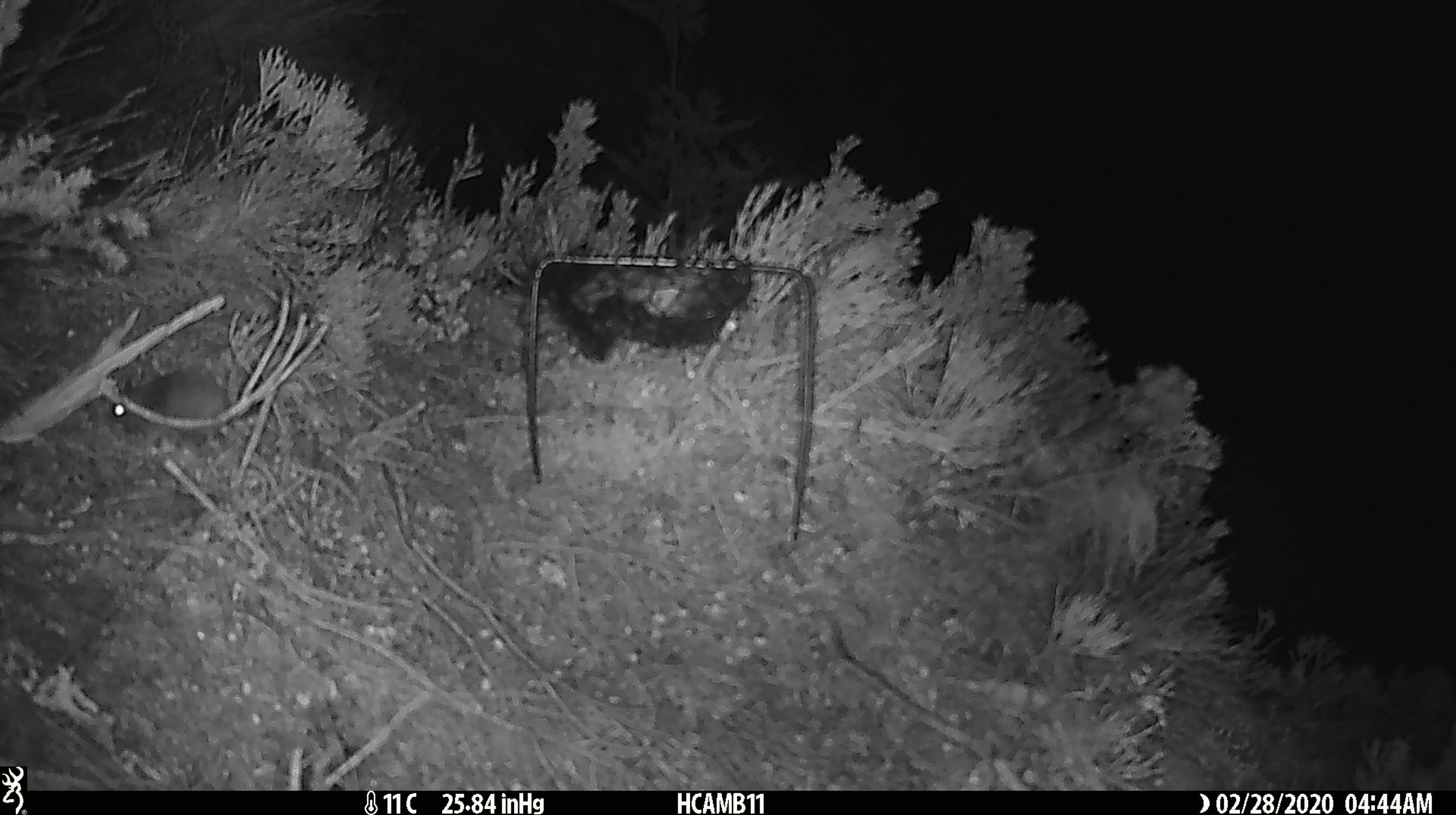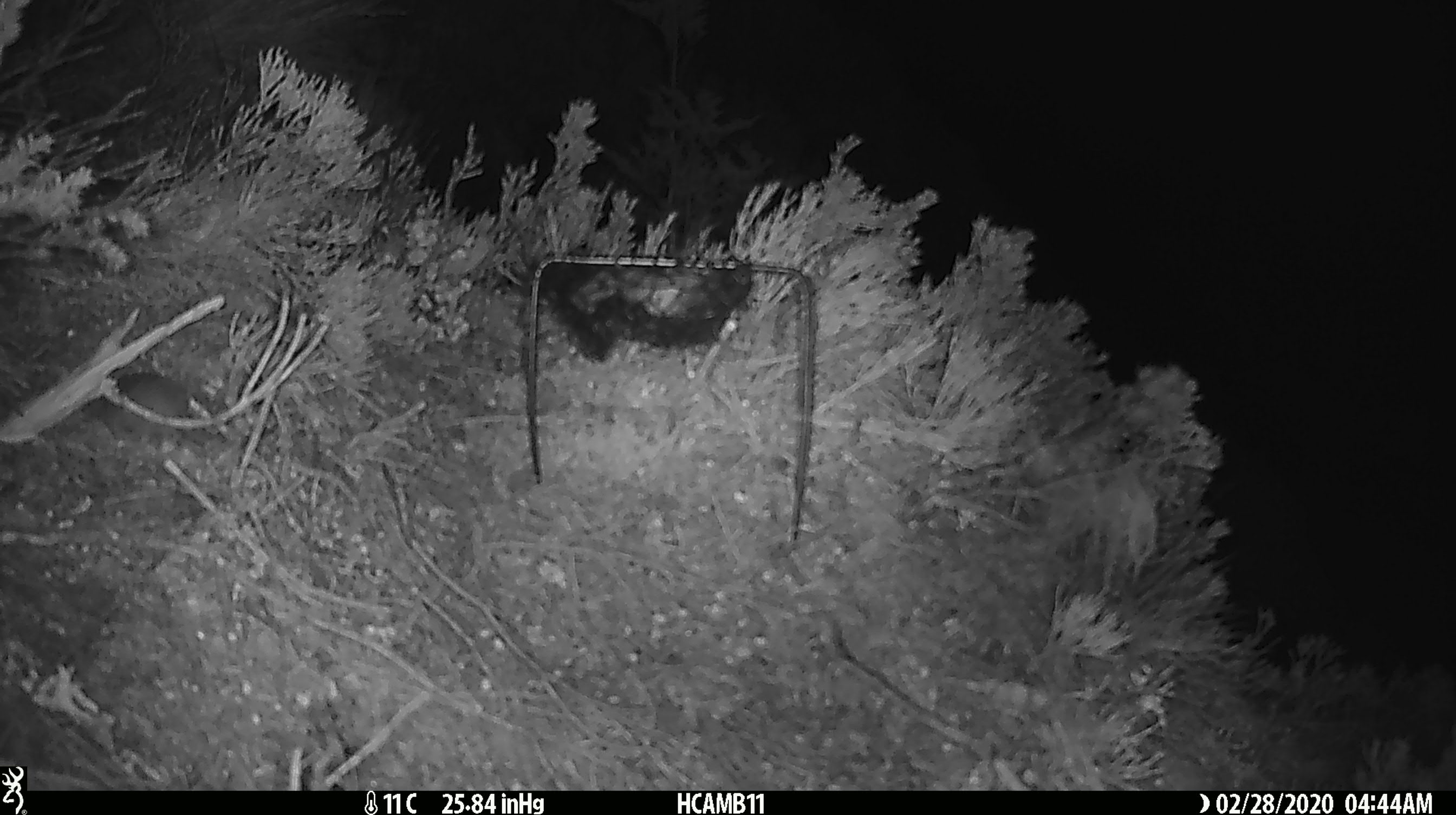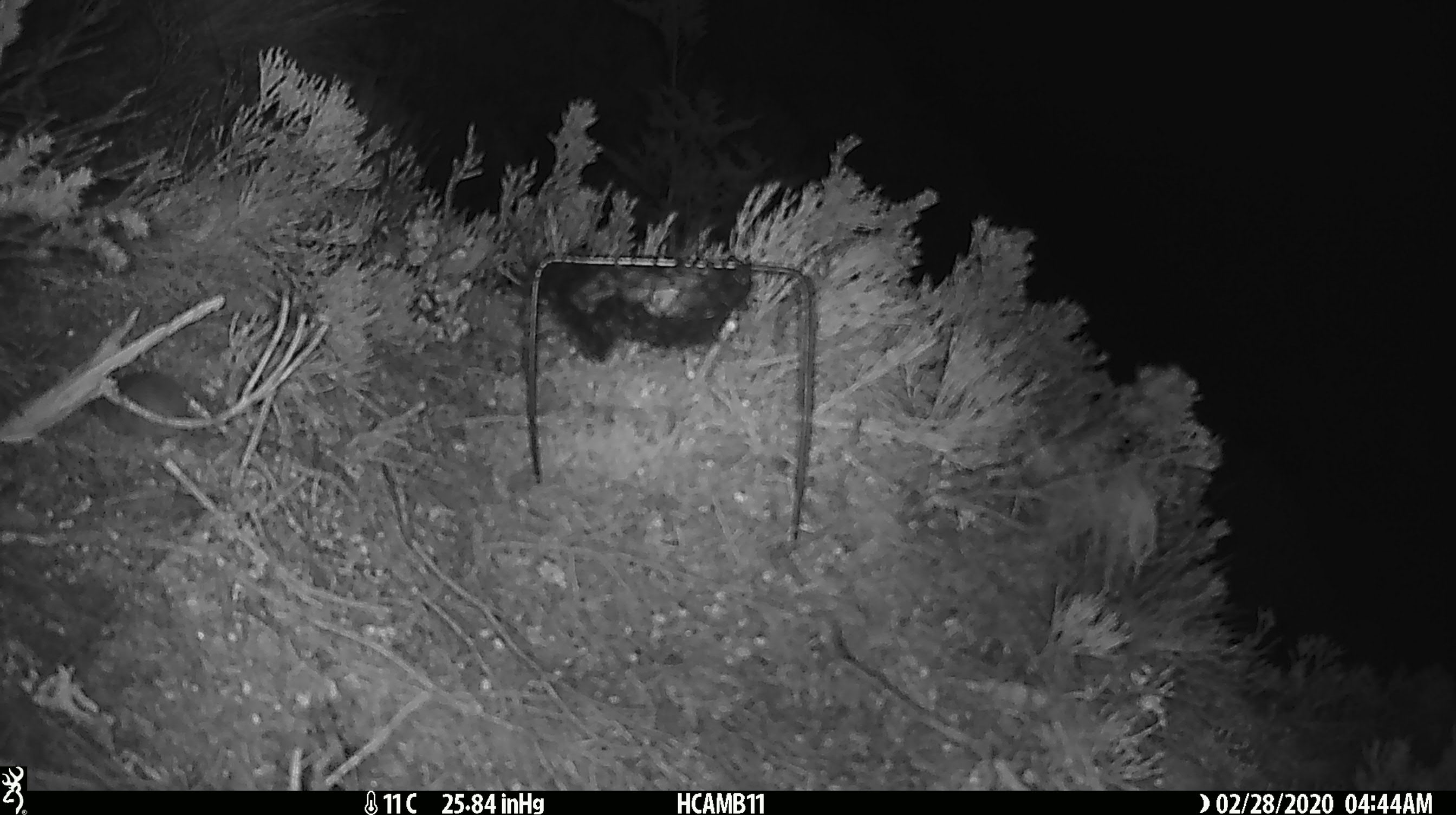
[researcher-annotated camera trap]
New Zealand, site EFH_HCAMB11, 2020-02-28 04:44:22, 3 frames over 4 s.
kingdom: Animalia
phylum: Chordata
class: Mammalia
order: Rodentia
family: Muridae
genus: Mus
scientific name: Mus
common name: mouse